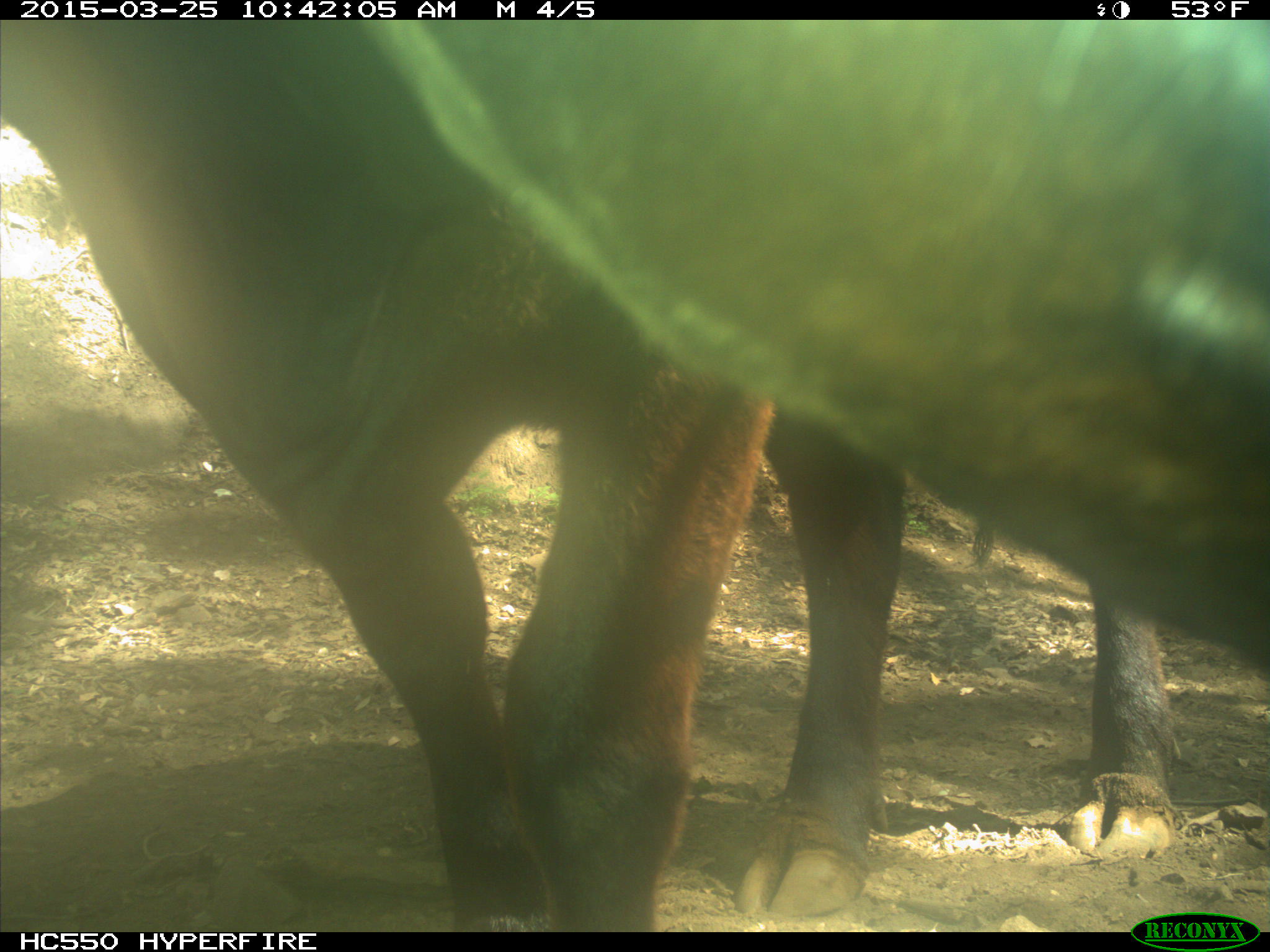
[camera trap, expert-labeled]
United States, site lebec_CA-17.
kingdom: Animalia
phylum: Chordata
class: Mammalia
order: Artiodactyla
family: Bovidae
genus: Bos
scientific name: Bos taurus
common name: domestic cow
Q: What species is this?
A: Bos taurus (domestic cow).